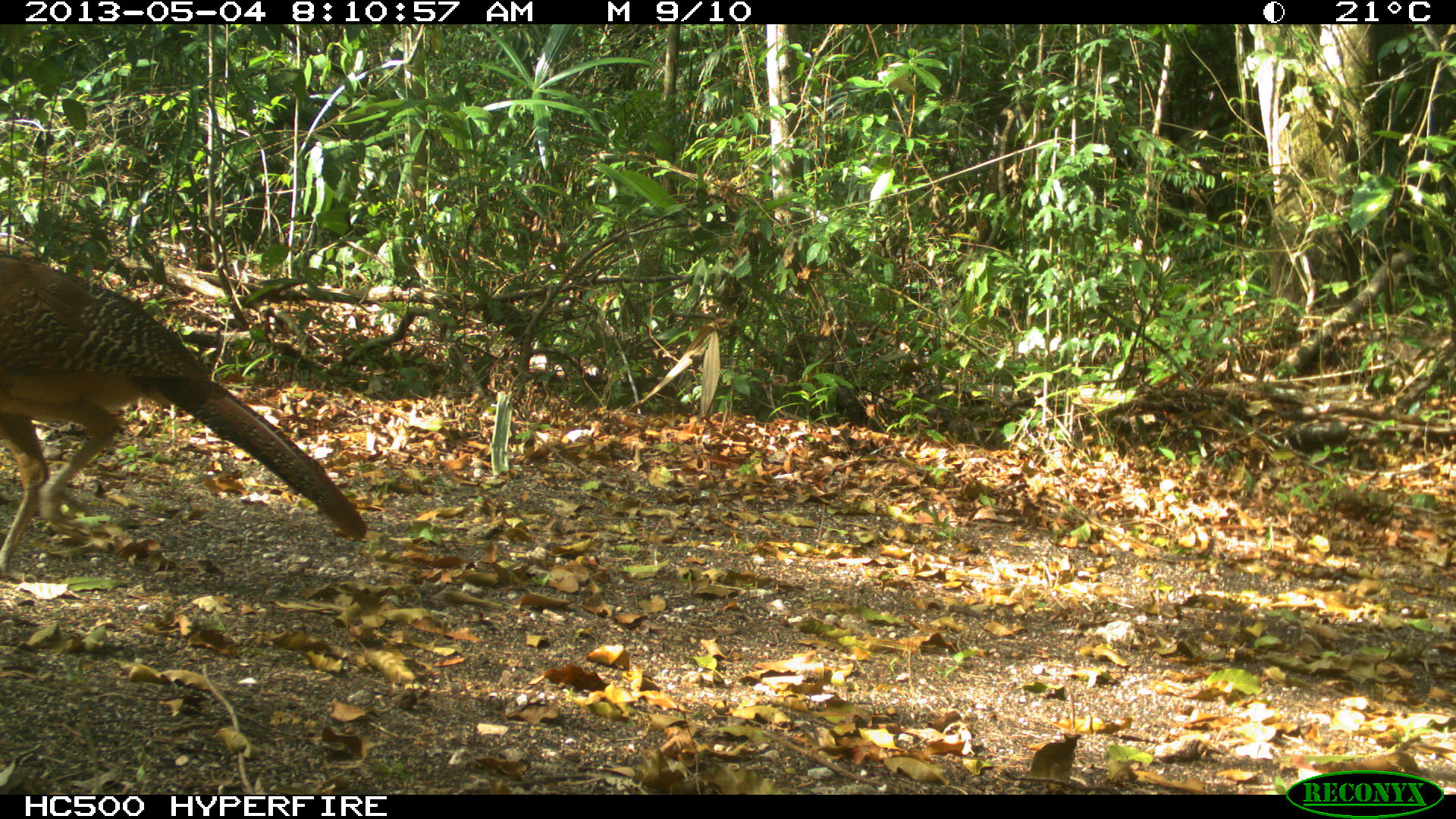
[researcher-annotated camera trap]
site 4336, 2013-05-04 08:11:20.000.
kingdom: Animalia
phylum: Chordata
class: Aves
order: Galliformes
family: Cracidae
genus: Crax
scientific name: Crax rubra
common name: great curassow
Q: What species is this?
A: Crax rubra (great curassow).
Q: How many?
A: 1.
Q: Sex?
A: Female.